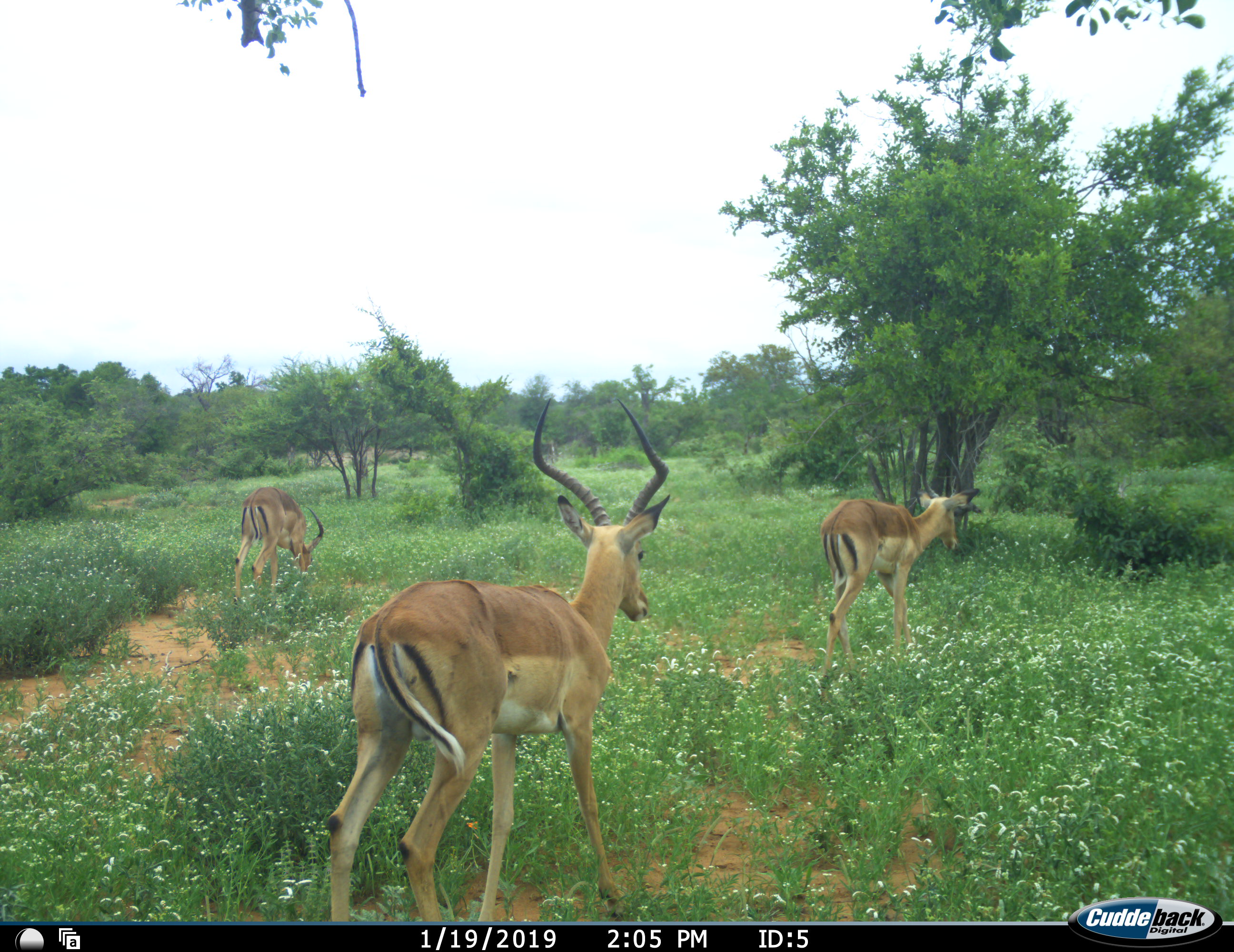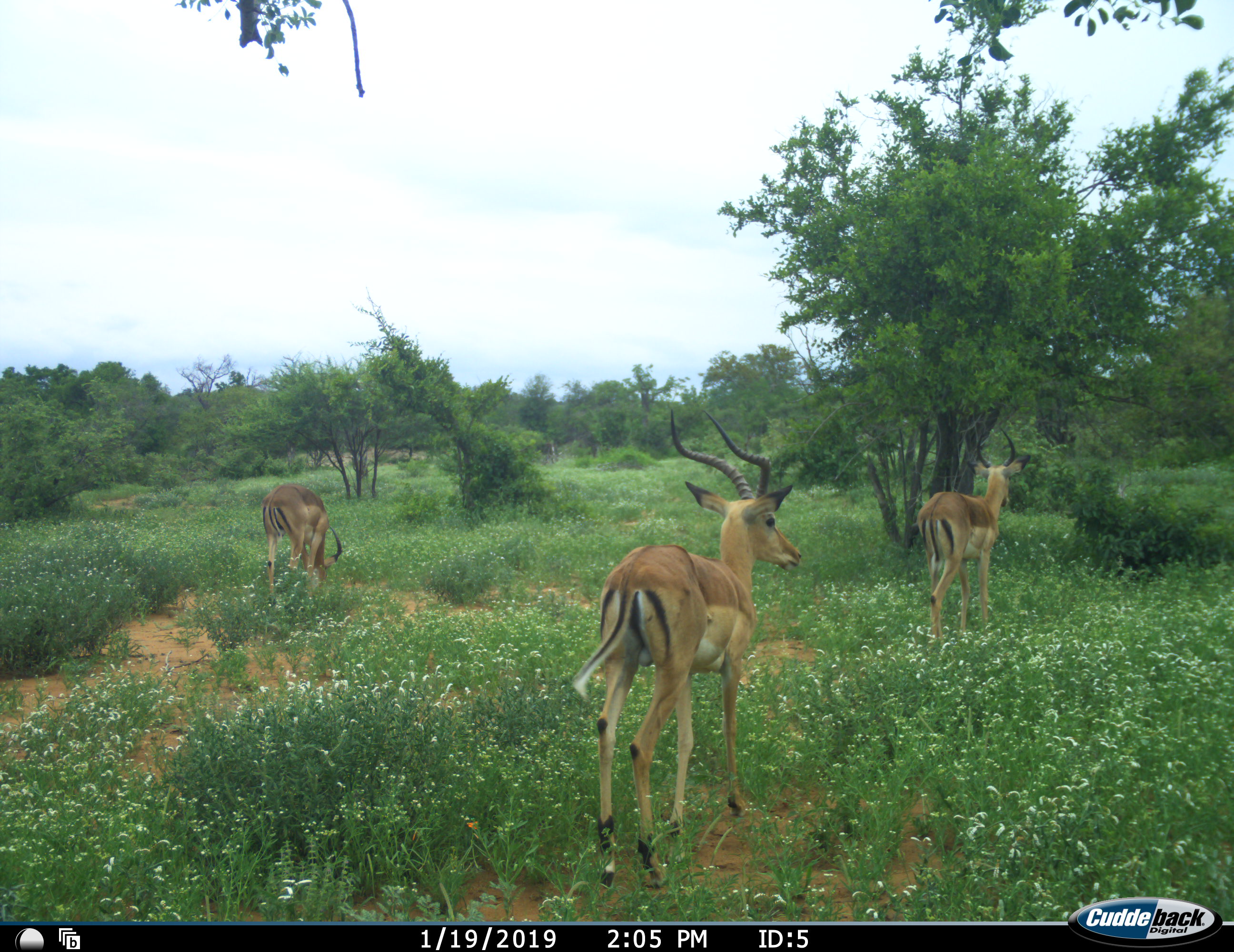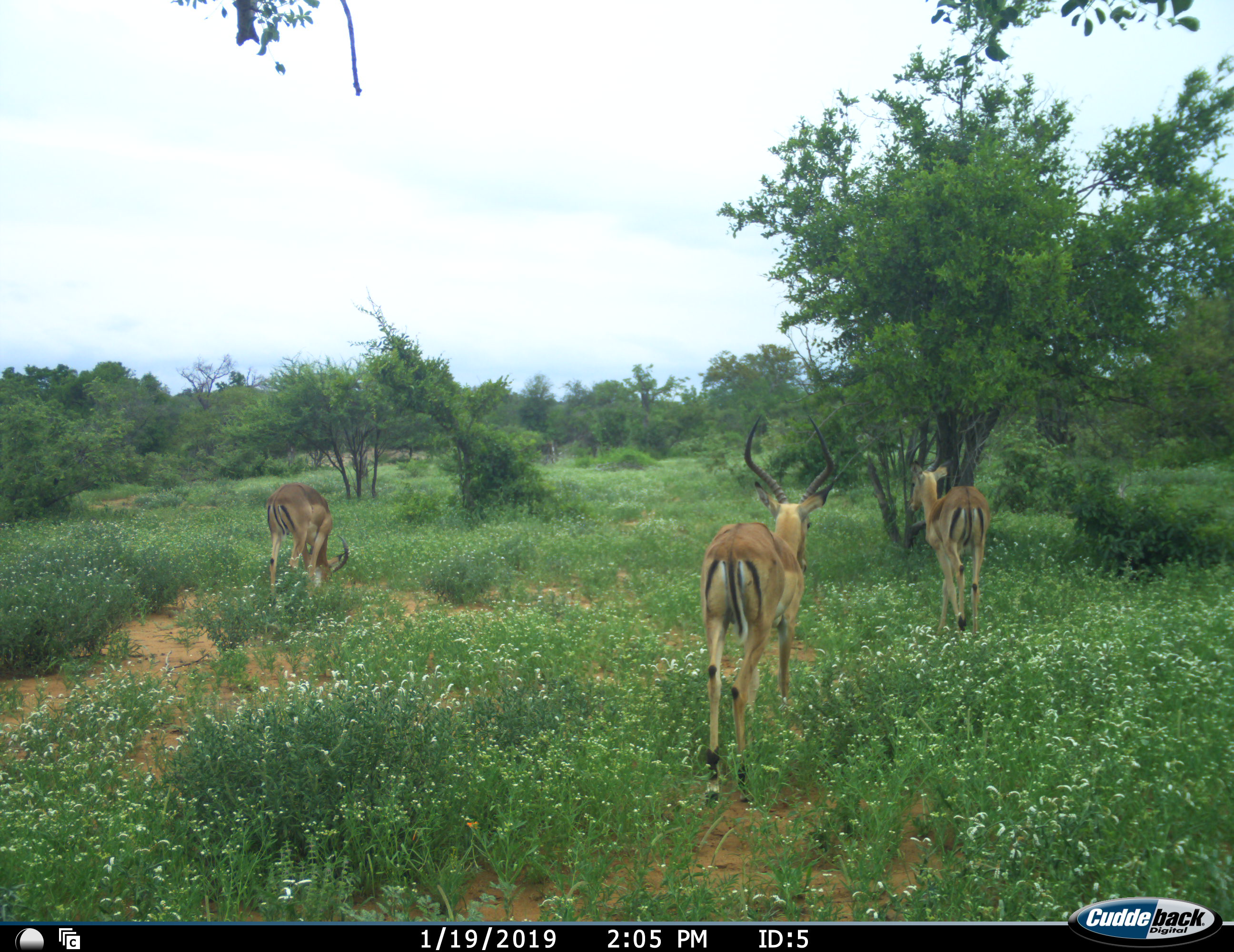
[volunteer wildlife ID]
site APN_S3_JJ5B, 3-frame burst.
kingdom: Animalia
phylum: Chordata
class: Mammalia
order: Artiodactyla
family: Bovidae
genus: Aepyceros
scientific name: Aepyceros melampus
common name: impala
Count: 3.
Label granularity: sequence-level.